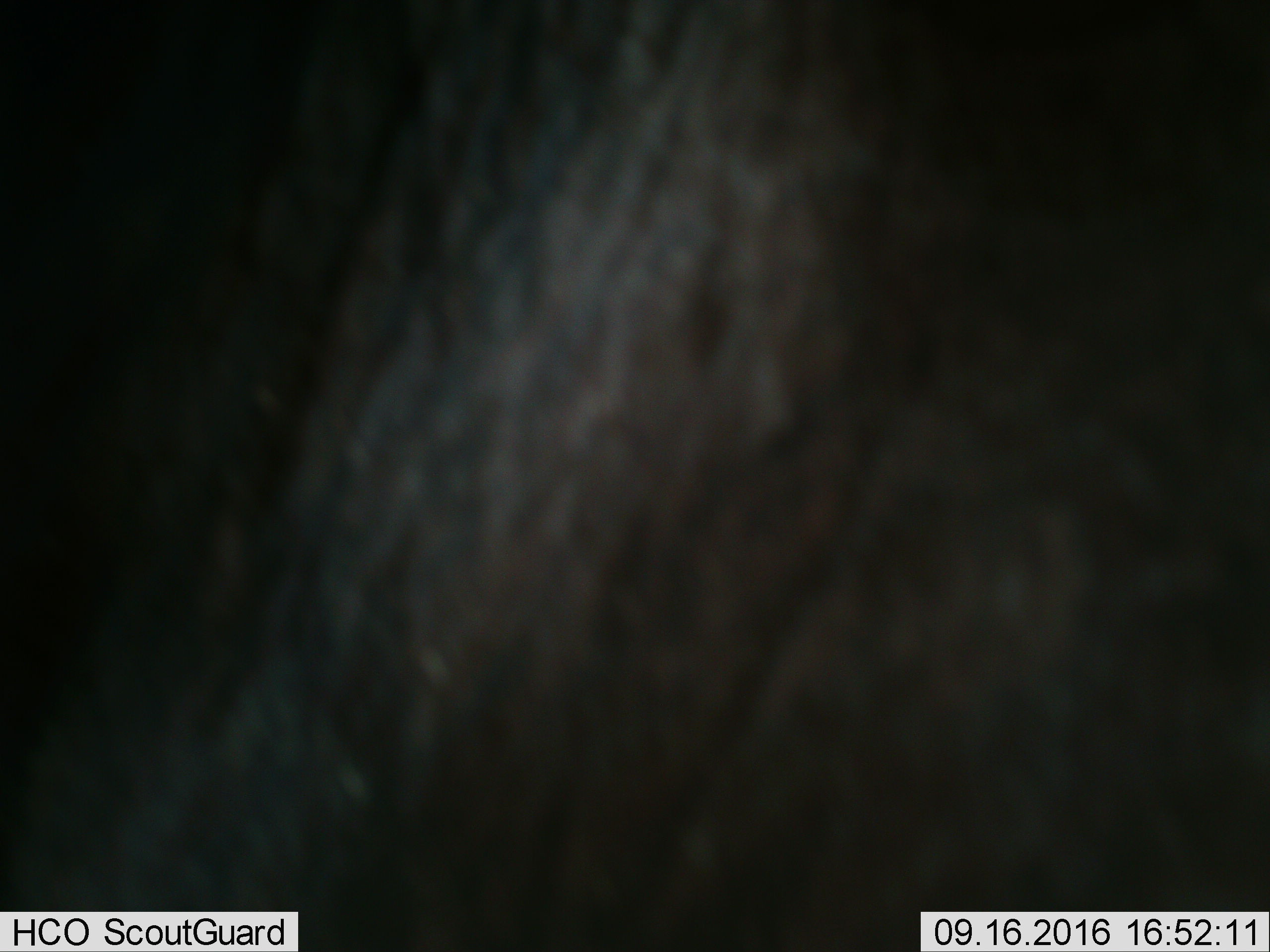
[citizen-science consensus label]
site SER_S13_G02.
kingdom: Animalia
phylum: Chordata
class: Mammalia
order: Artiodactyla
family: Bovidae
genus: Connochaetes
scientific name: Connochaetes taurinus taurinus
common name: blue wildebeest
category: wildebeestblue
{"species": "wildebeestblue (blue wildebeest) (Connochaetes taurinus taurinus)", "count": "1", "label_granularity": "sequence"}